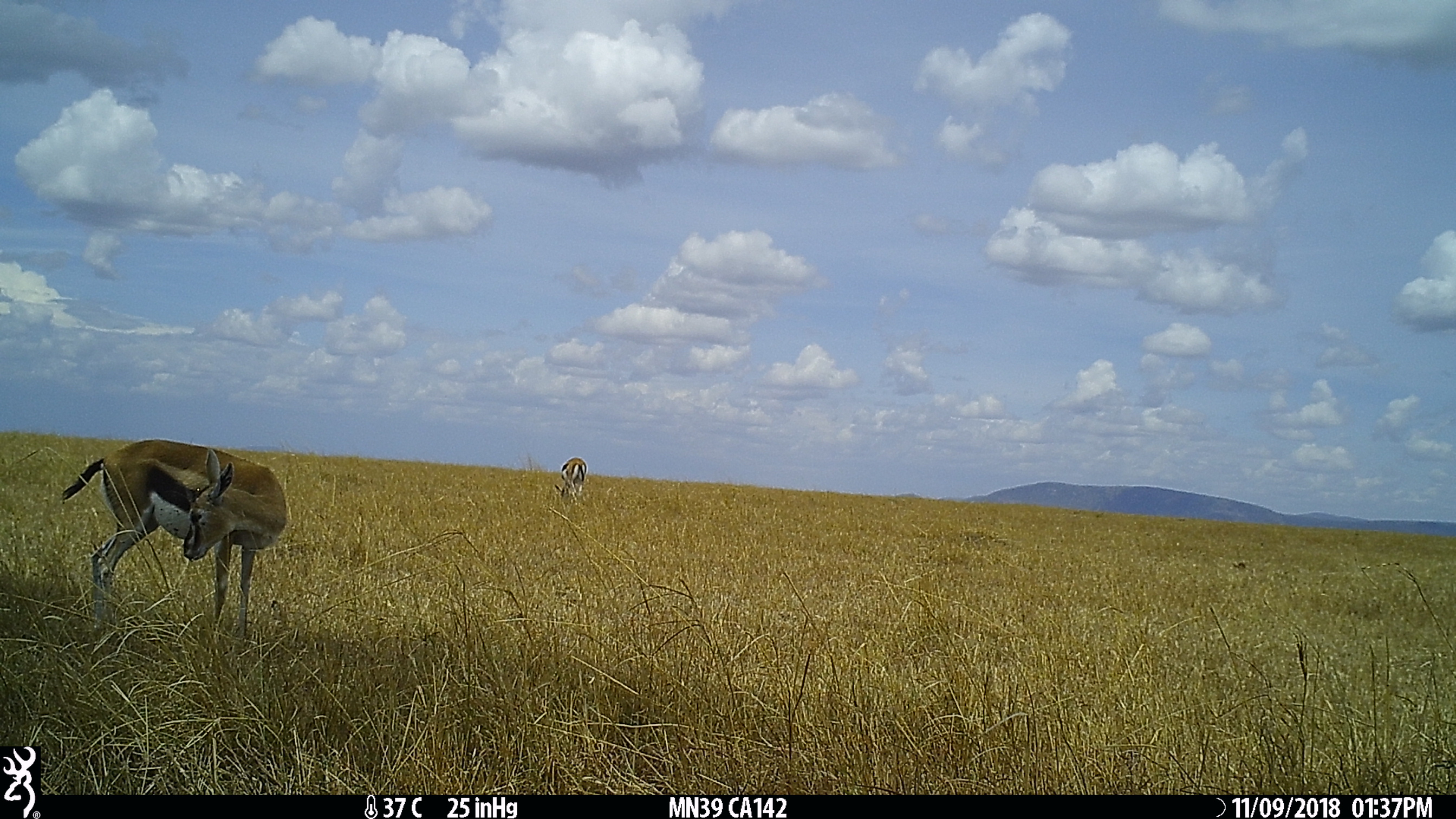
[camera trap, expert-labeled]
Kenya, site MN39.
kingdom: Animalia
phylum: Chordata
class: Mammalia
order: Artiodactyla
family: Bovidae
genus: Eudorcas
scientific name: Eudorcas thomsonii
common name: thomon's gazelle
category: gazelle thomsons